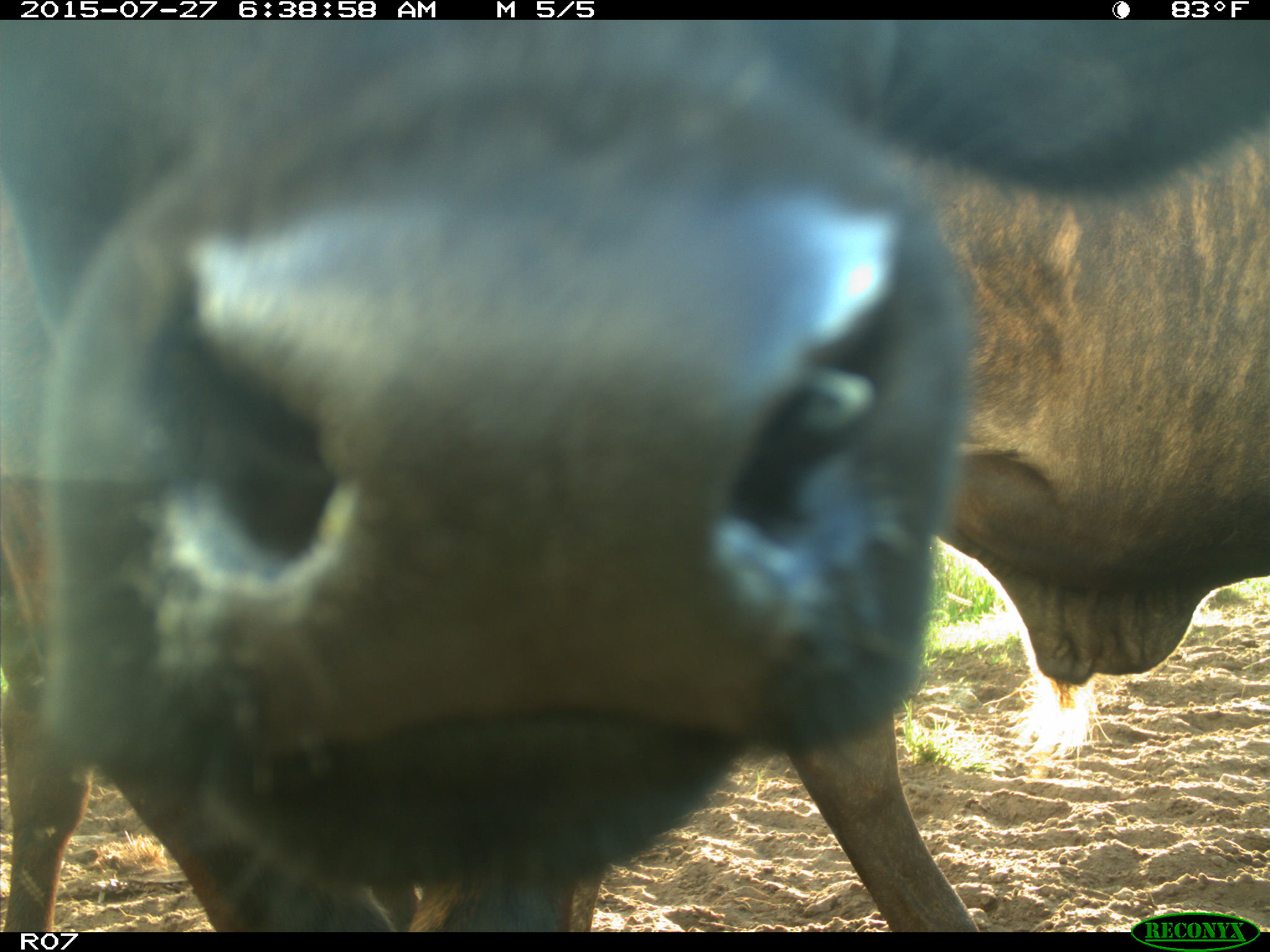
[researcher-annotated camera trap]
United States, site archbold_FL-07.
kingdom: Animalia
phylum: Chordata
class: Mammalia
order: Artiodactyla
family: Bovidae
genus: Bos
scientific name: Bos taurus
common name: domestic cow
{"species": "Bos taurus (domestic cow)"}